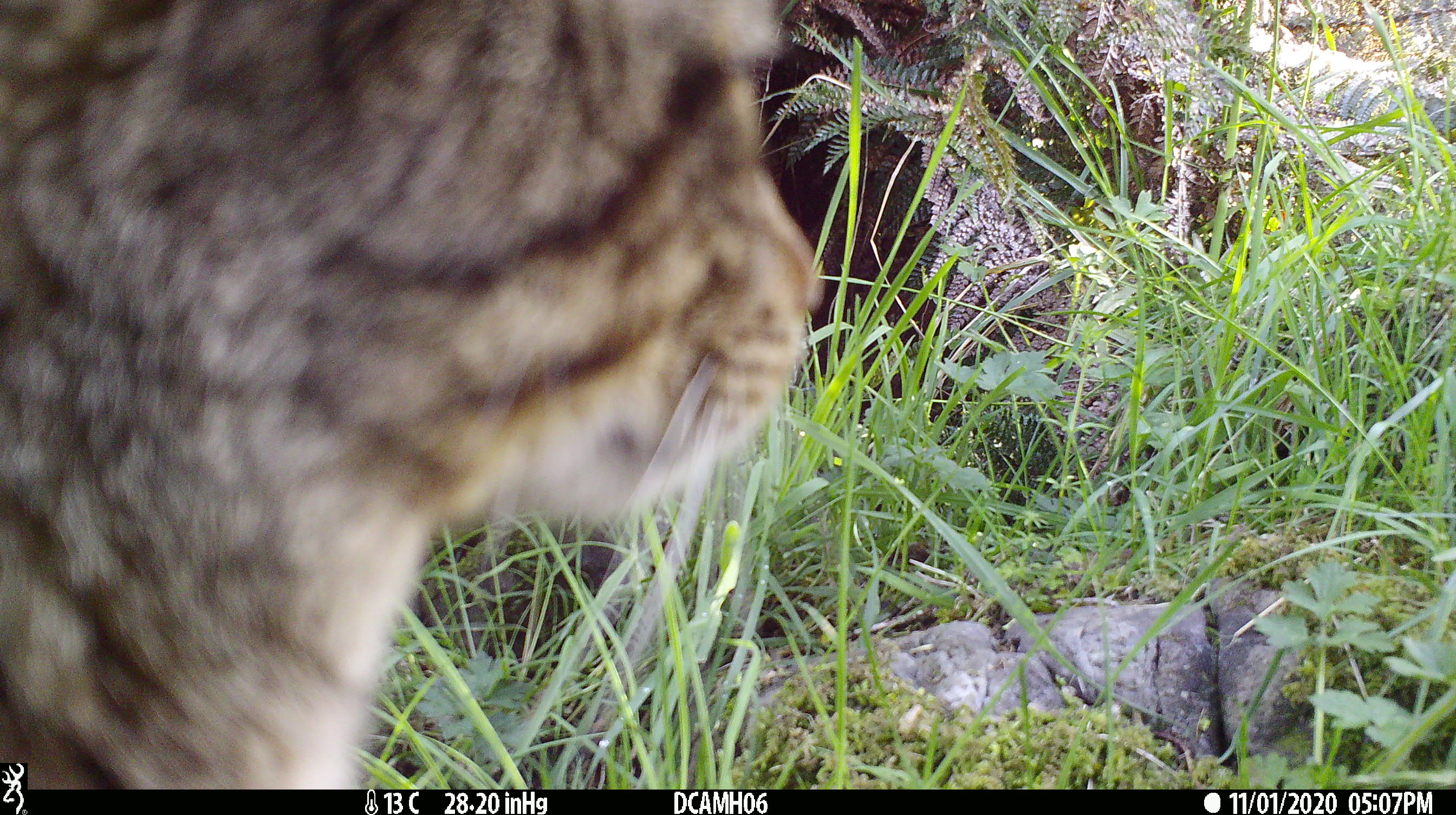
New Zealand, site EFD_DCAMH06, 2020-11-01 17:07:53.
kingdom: Animalia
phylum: Chordata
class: Mammalia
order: Carnivora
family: Felidae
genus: Felis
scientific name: Felis catus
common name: domestic cat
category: cat